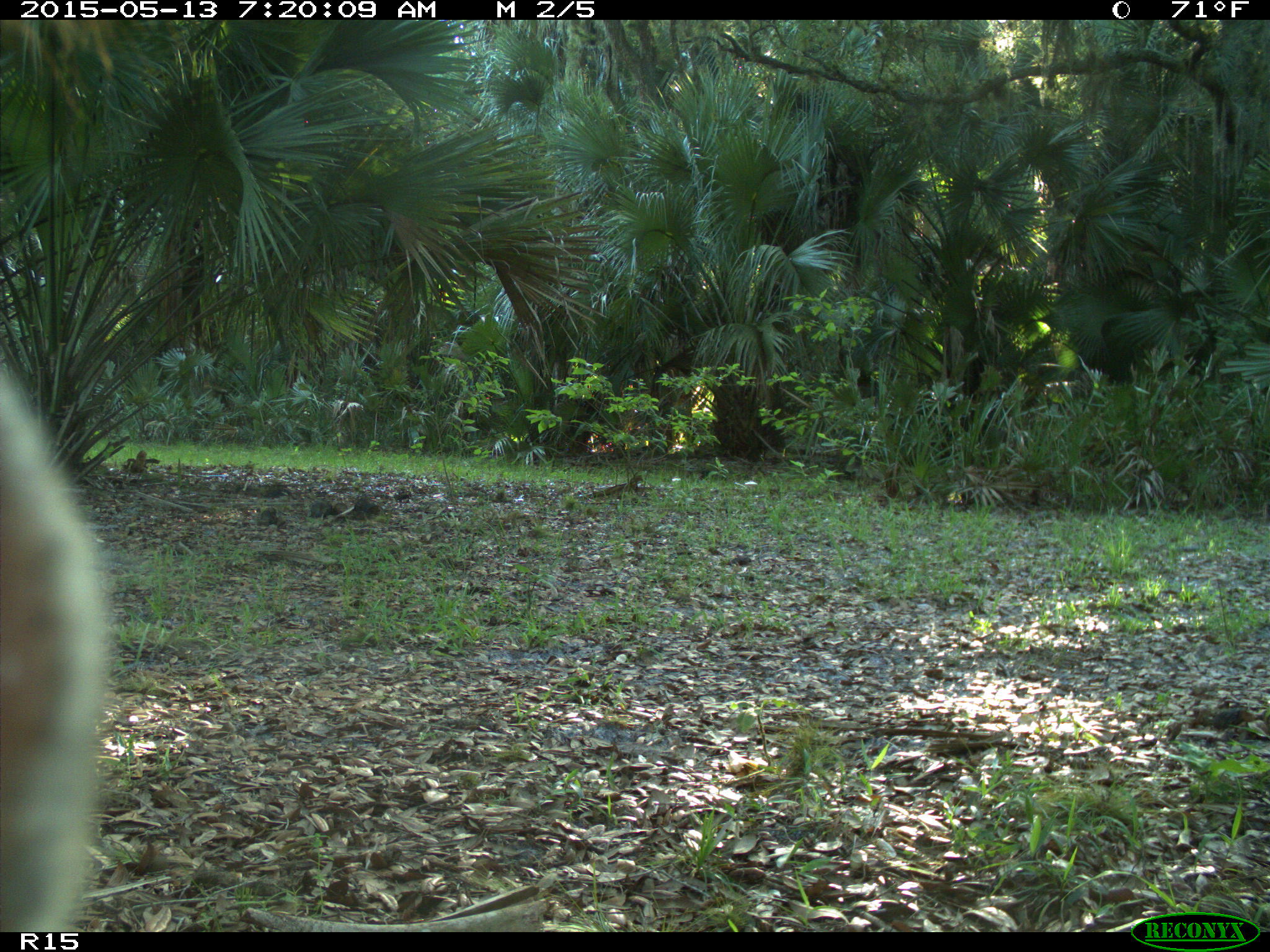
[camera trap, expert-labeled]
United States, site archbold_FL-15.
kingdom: Animalia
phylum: Chordata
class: Mammalia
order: Artiodactyla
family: Bovidae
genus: Bos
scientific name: Bos taurus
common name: domestic cow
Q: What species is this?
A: Bos taurus (domestic cow).